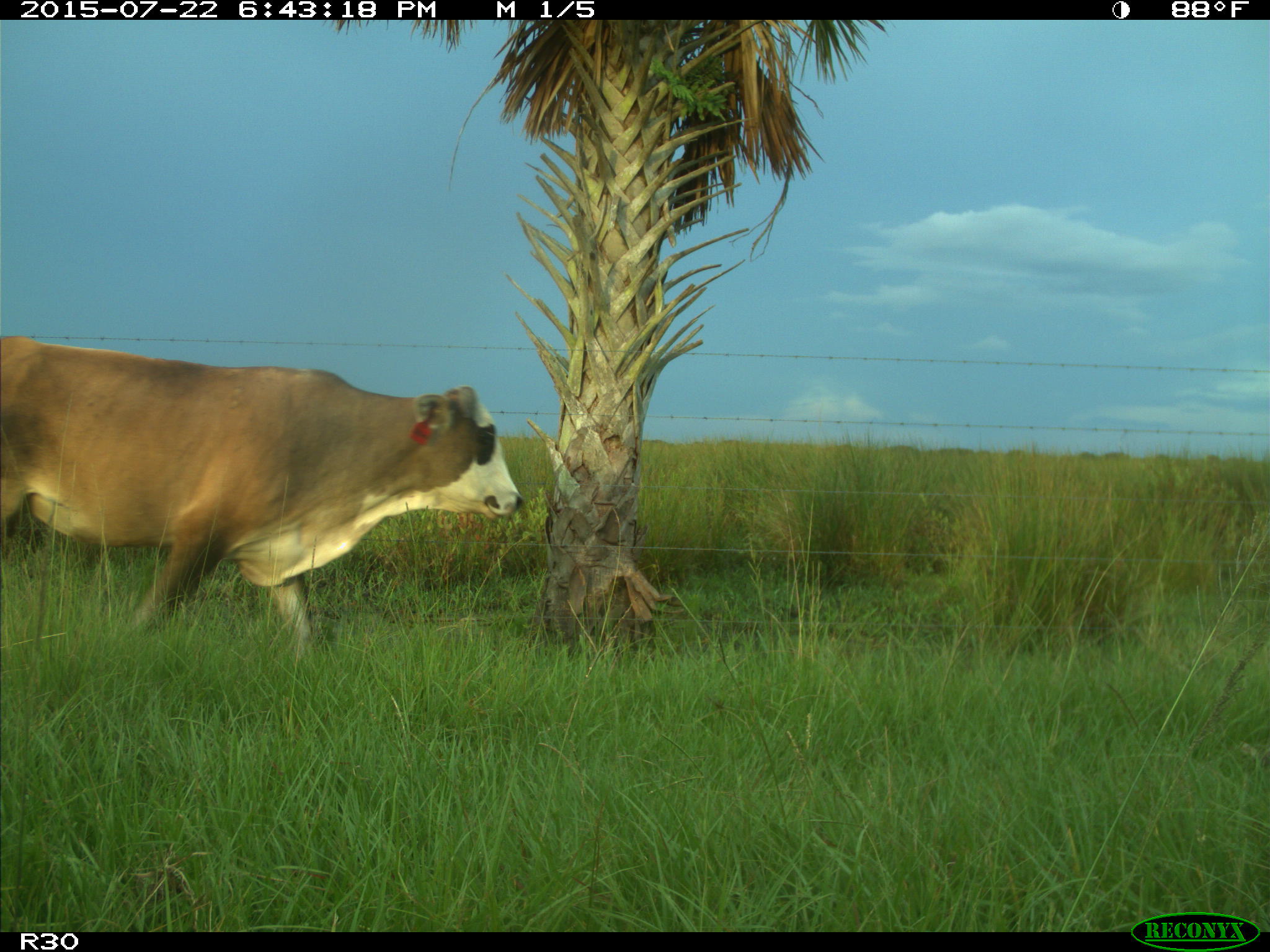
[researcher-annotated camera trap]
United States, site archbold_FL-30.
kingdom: Animalia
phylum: Chordata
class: Mammalia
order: Artiodactyla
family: Bovidae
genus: Bos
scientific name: Bos taurus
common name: domestic cow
Bos taurus (domestic cow).